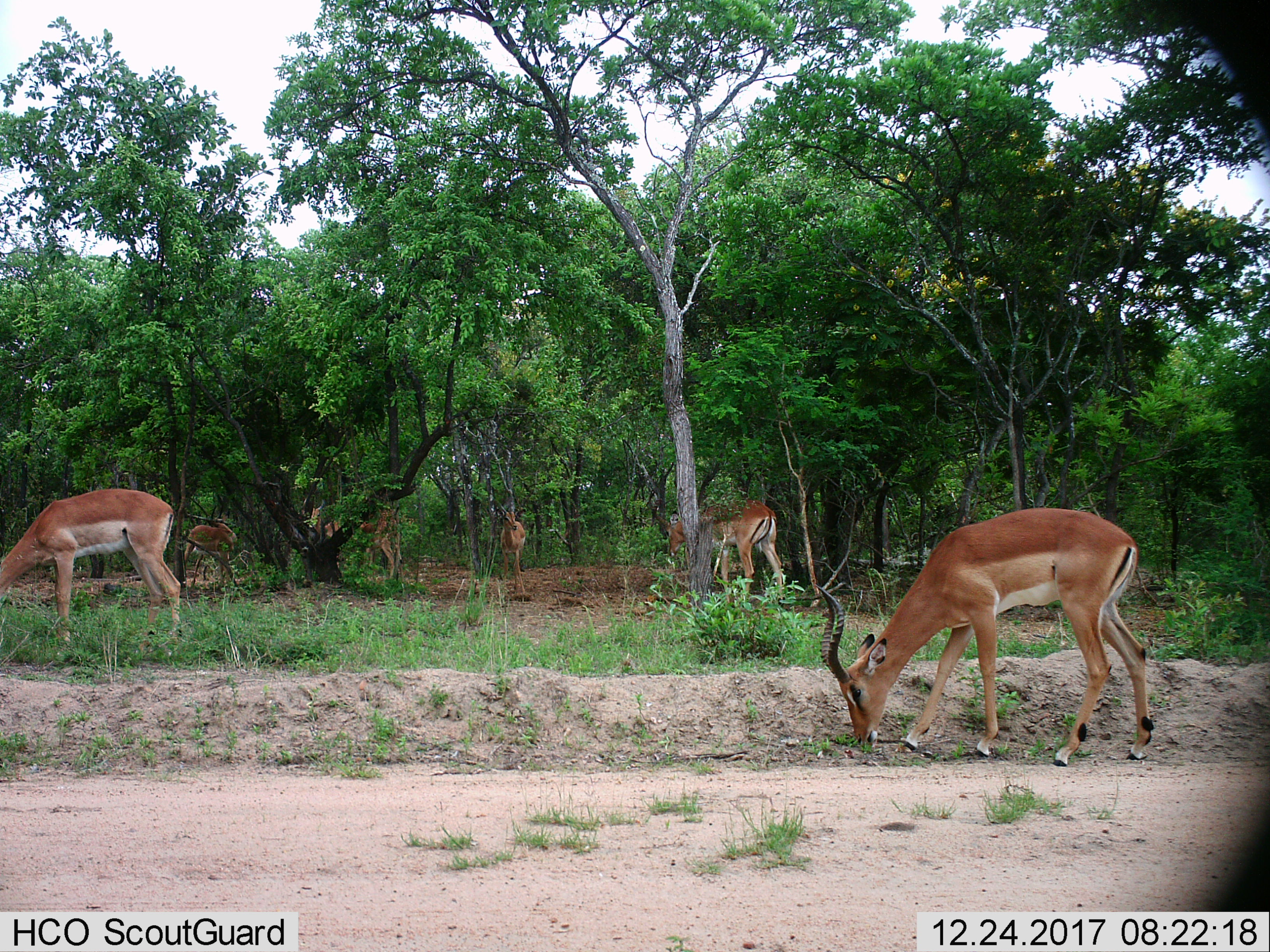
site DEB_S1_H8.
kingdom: Animalia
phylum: Chordata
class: Mammalia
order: Artiodactyla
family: Bovidae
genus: Aepyceros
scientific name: Aepyceros melampus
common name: impala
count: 7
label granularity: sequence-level